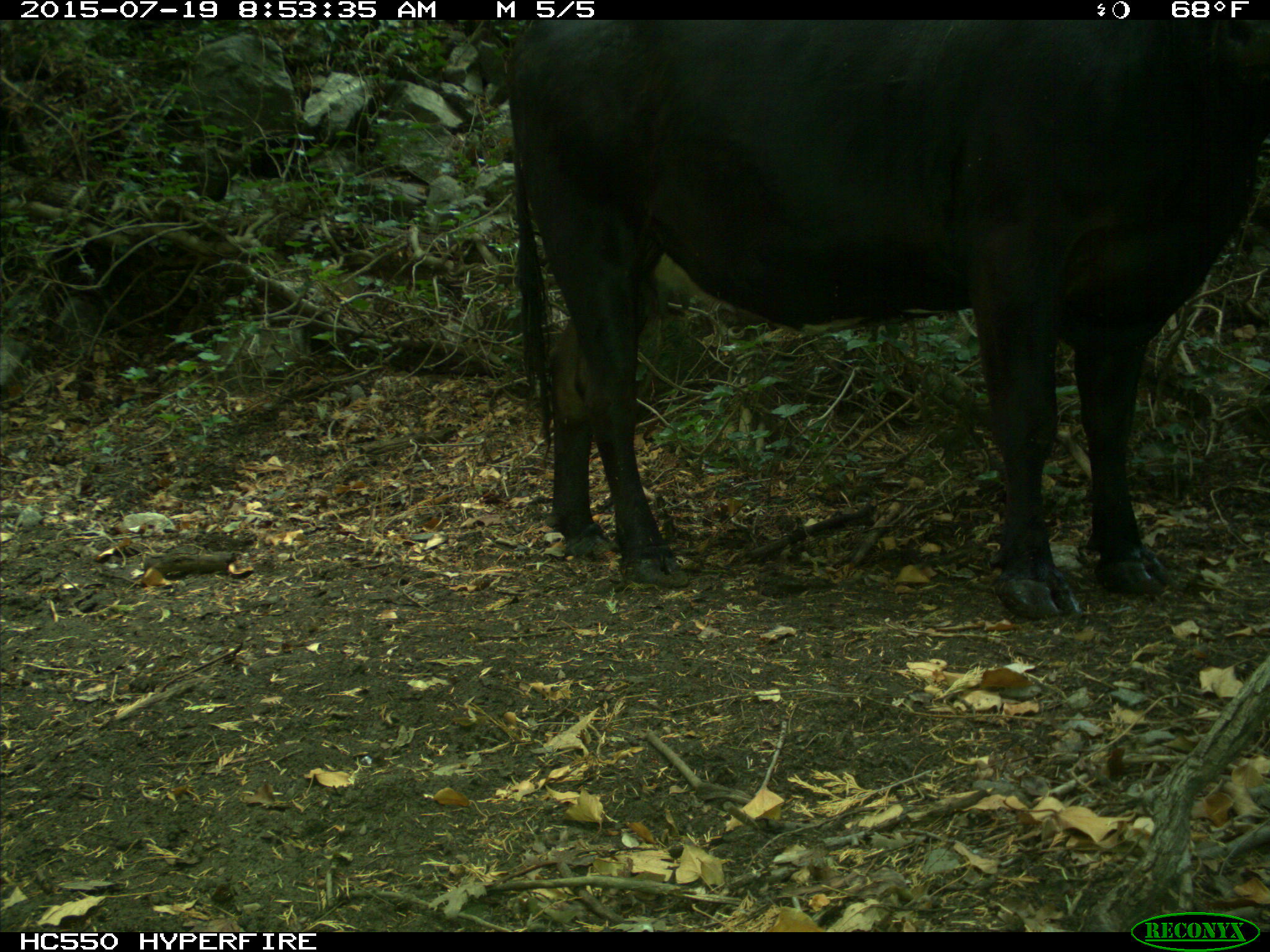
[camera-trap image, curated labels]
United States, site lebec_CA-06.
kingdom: Animalia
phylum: Chordata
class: Mammalia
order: Artiodactyla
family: Bovidae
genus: Bos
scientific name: Bos taurus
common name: domestic cow